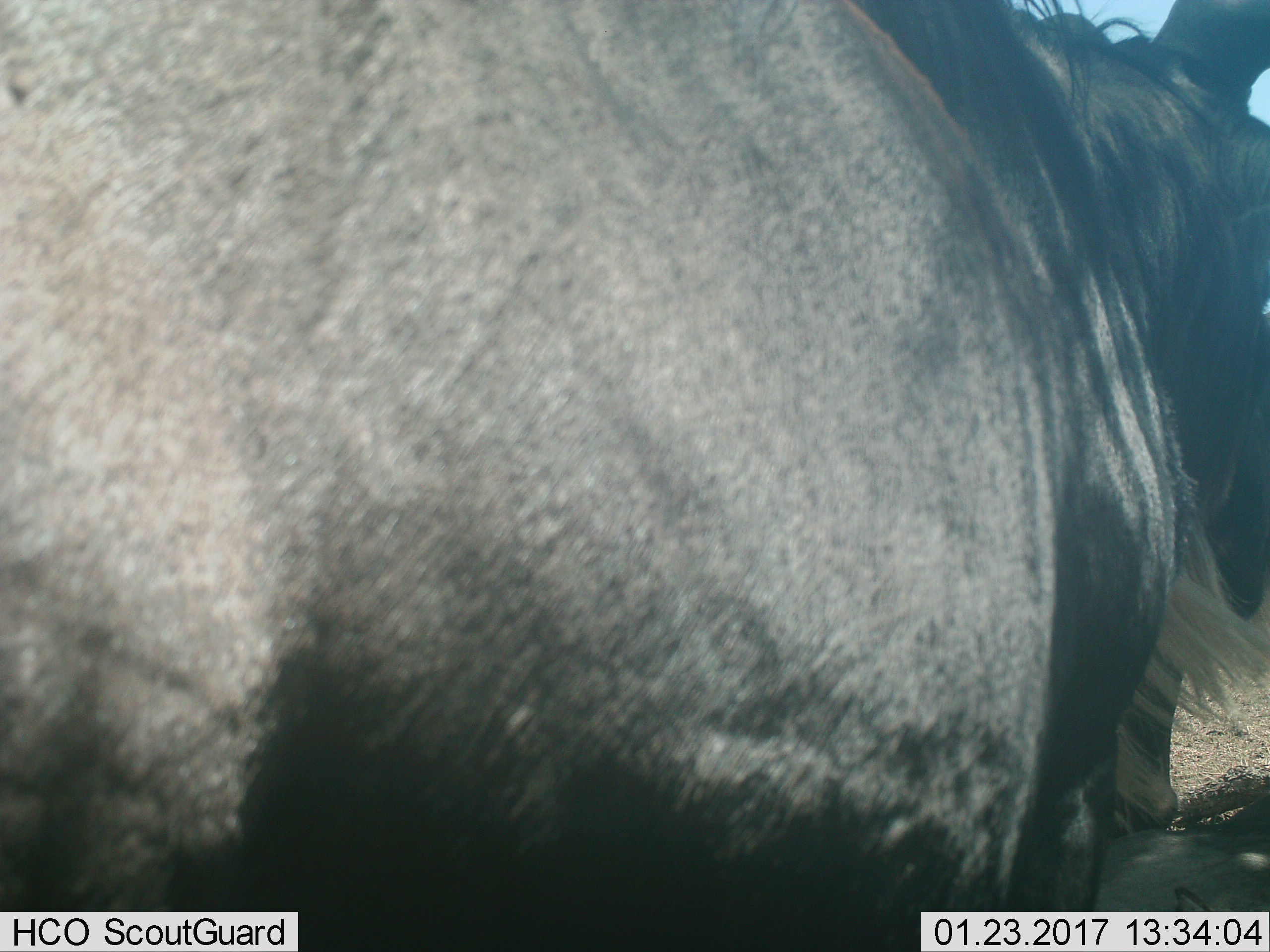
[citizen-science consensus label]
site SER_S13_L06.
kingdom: Animalia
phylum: Chordata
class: Mammalia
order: Artiodactyla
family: Bovidae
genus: Connochaetes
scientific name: Connochaetes taurinus taurinus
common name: blue wildebeest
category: wildebeestblue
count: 1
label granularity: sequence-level